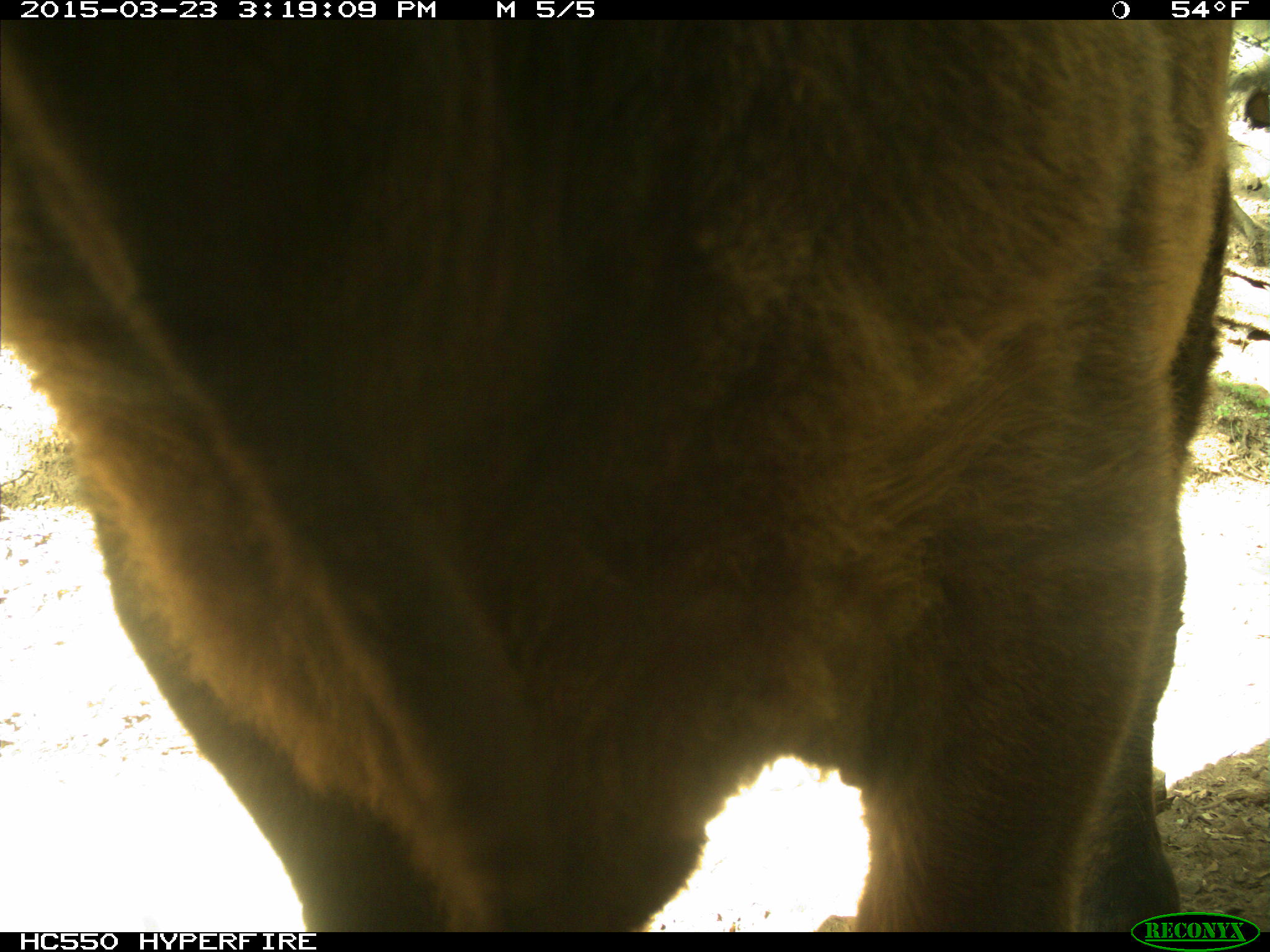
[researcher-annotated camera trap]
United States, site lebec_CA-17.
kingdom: Animalia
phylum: Chordata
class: Mammalia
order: Artiodactyla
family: Bovidae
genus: Bos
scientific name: Bos taurus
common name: domestic cow